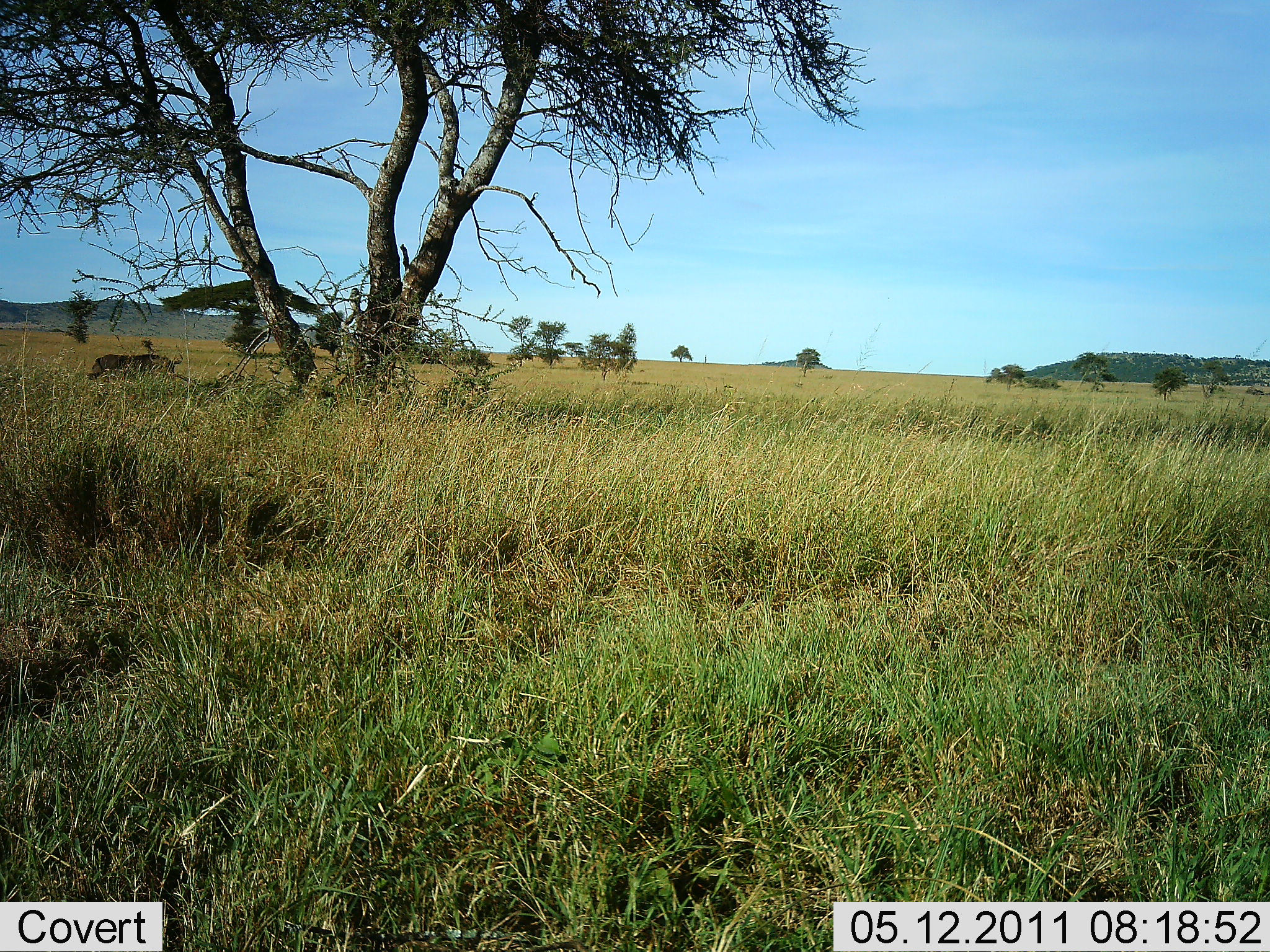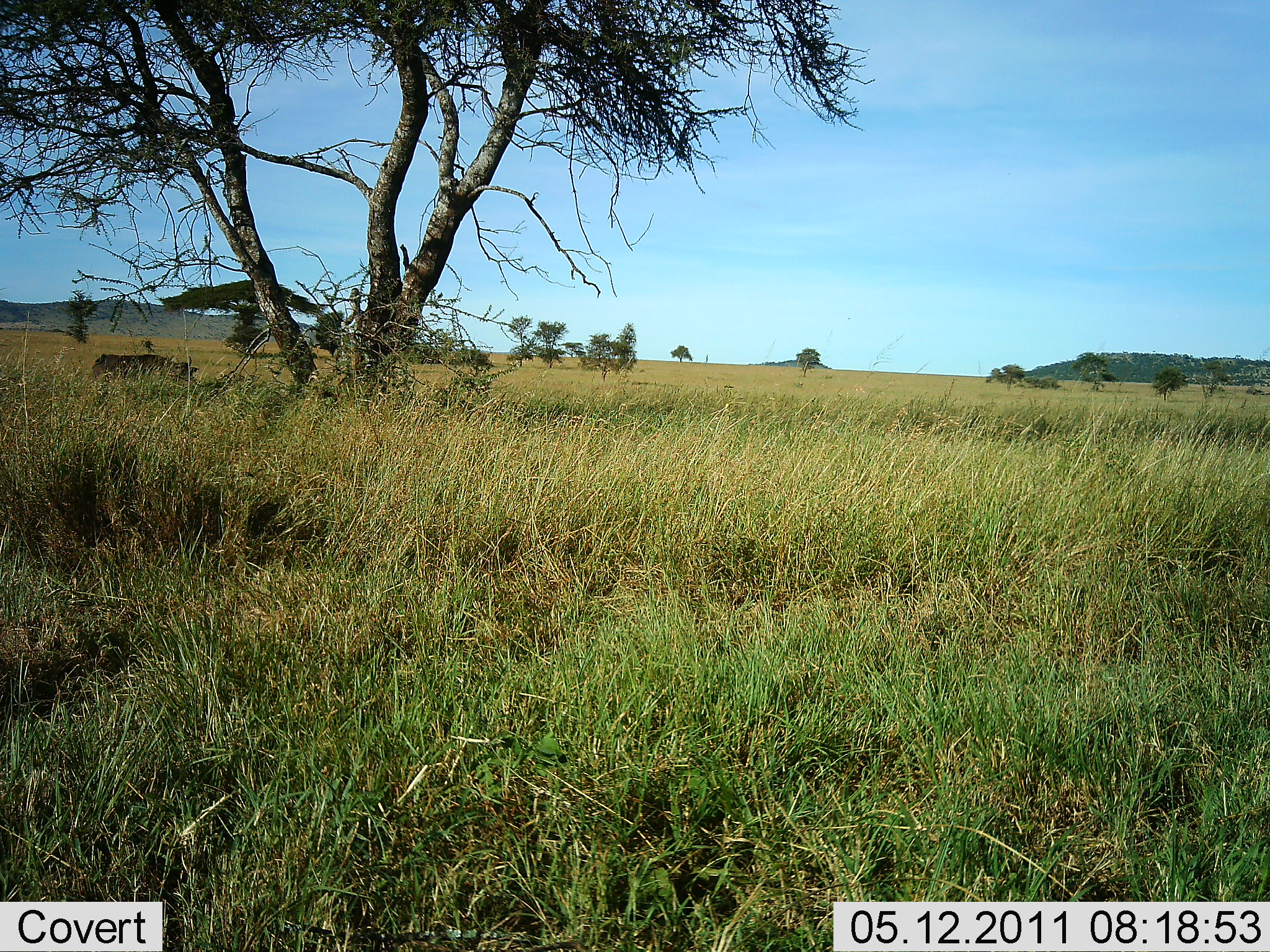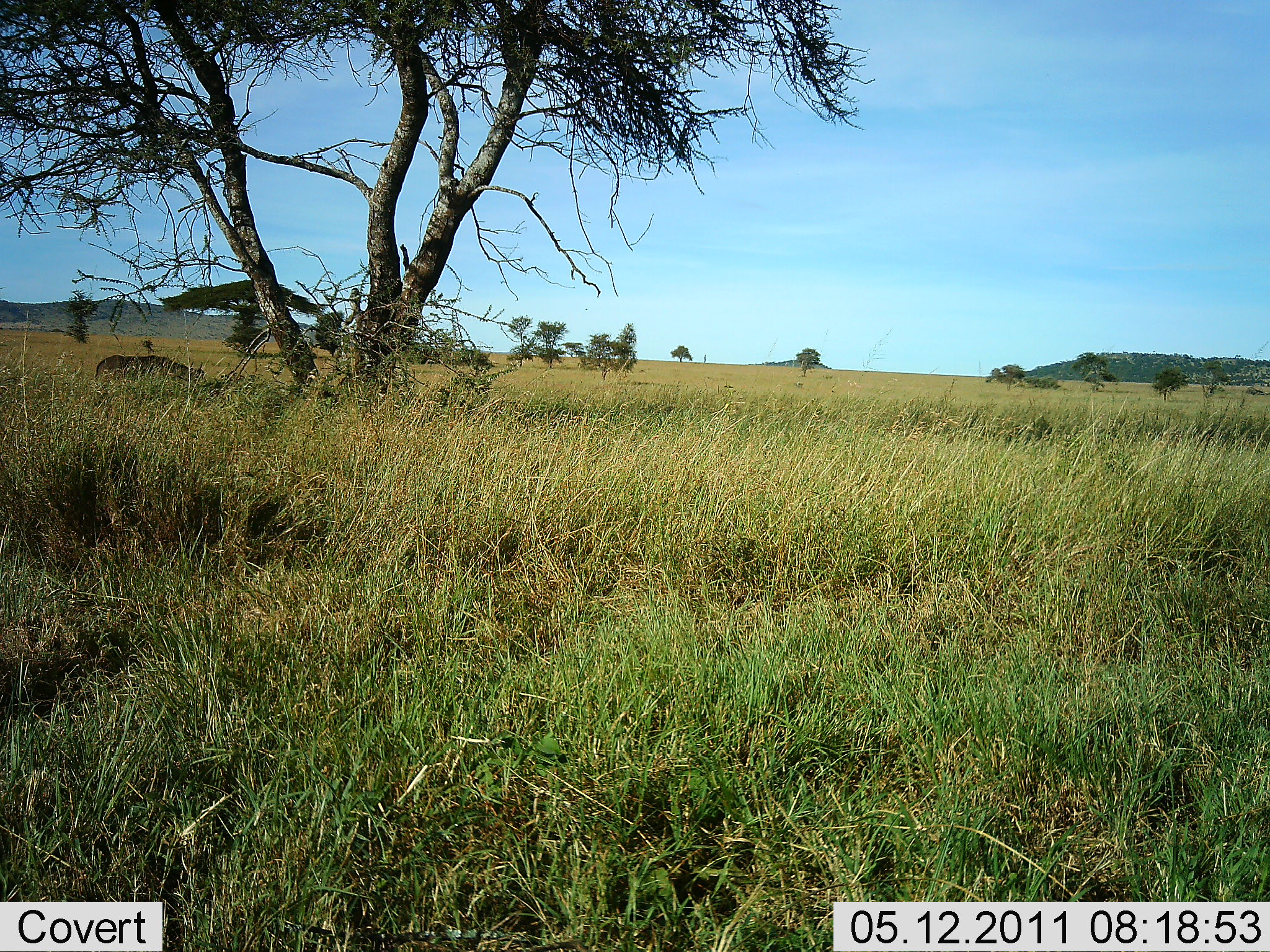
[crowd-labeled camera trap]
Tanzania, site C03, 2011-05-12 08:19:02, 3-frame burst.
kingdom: Animalia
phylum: Chordata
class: Mammalia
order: Artiodactyla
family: Bovidae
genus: Syncerus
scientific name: Syncerus caffer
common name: cape buffalo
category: buffalo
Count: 1.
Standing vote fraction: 60%.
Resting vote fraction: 0%.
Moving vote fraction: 0%.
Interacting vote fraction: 0%.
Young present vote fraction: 0%.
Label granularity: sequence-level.